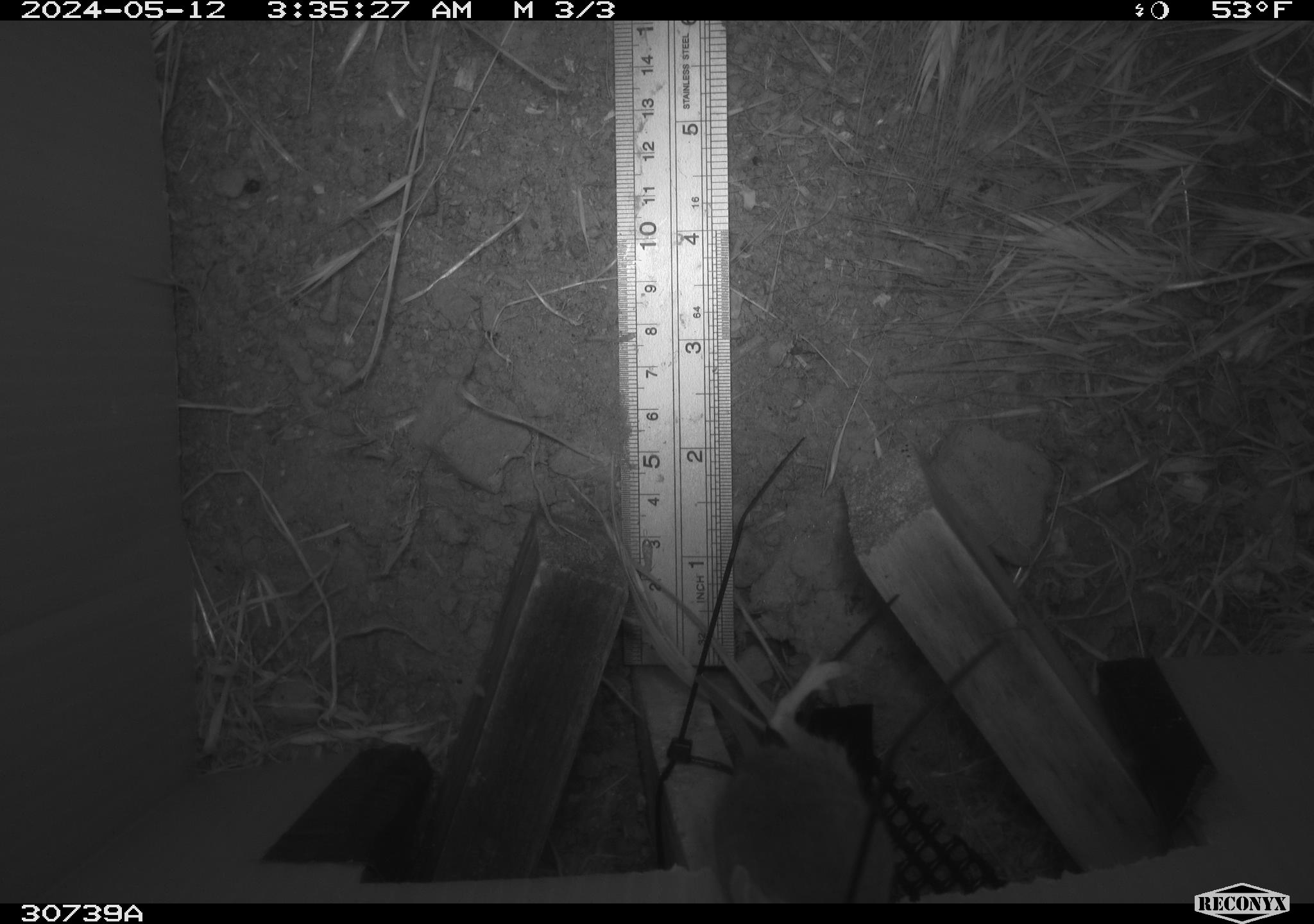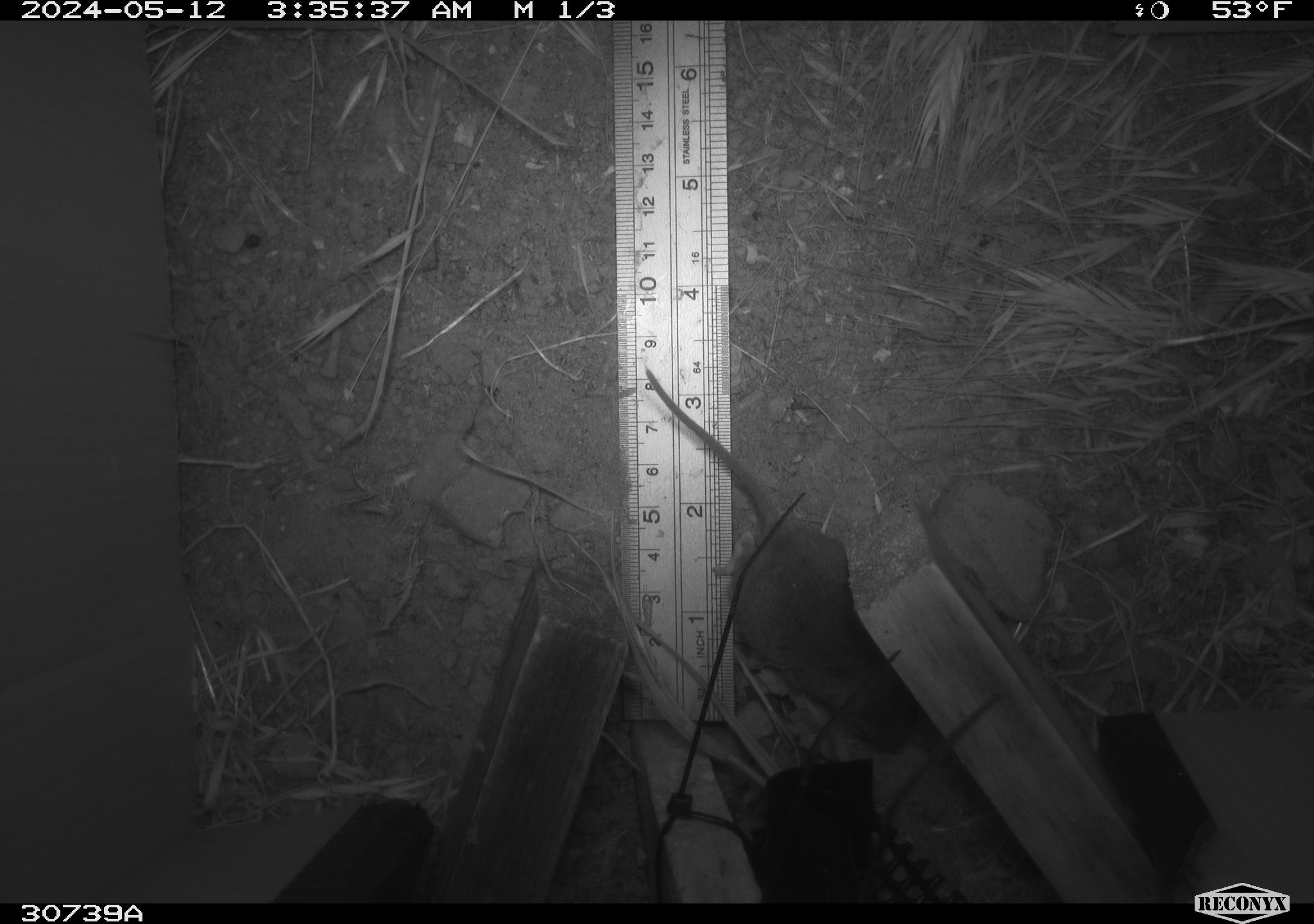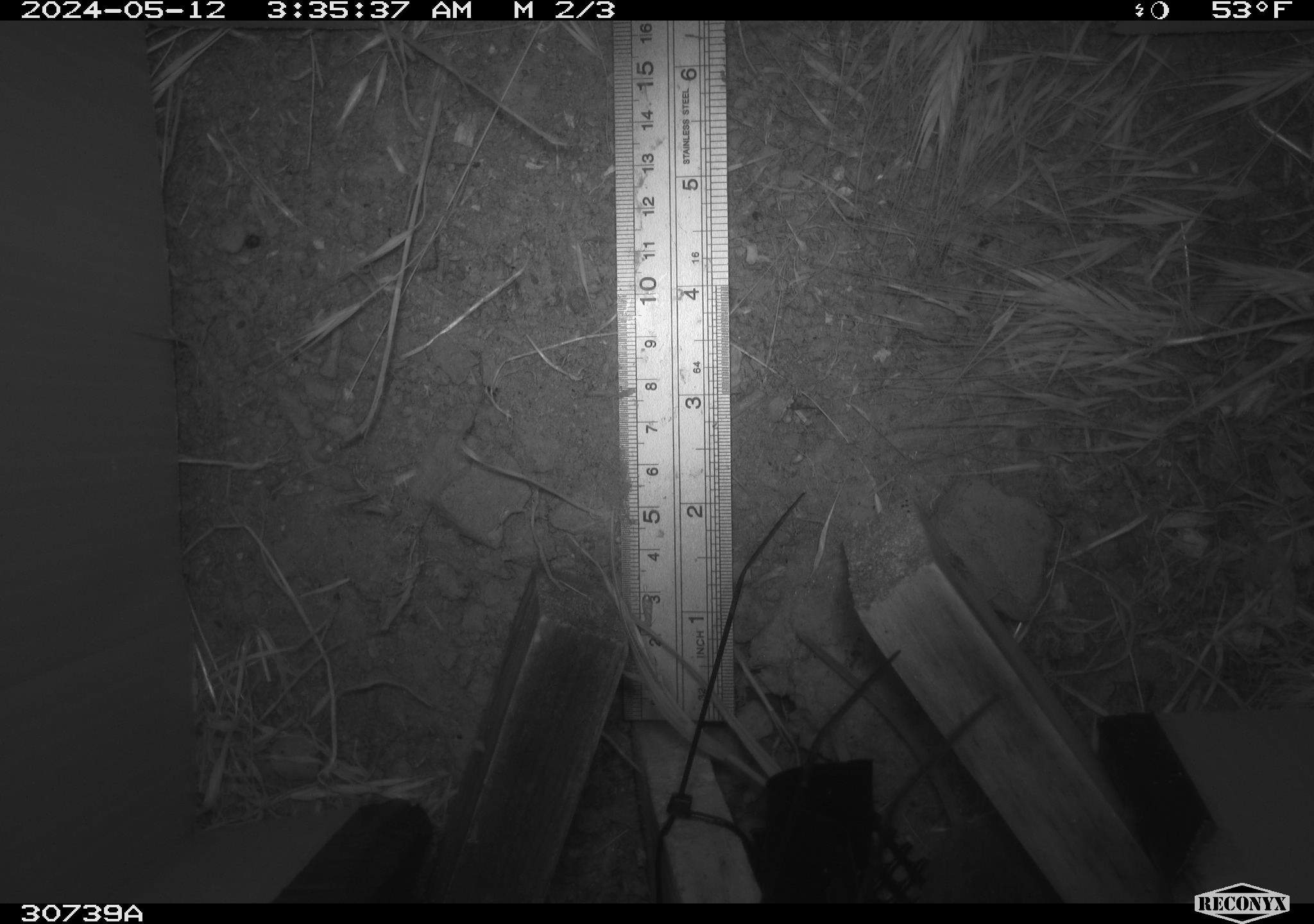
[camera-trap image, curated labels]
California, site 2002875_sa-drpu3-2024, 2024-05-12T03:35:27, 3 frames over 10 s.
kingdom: Animalia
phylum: Chordata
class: Mammalia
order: Rodentia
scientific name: Rodentia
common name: rodent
Rodent (Rodentia).